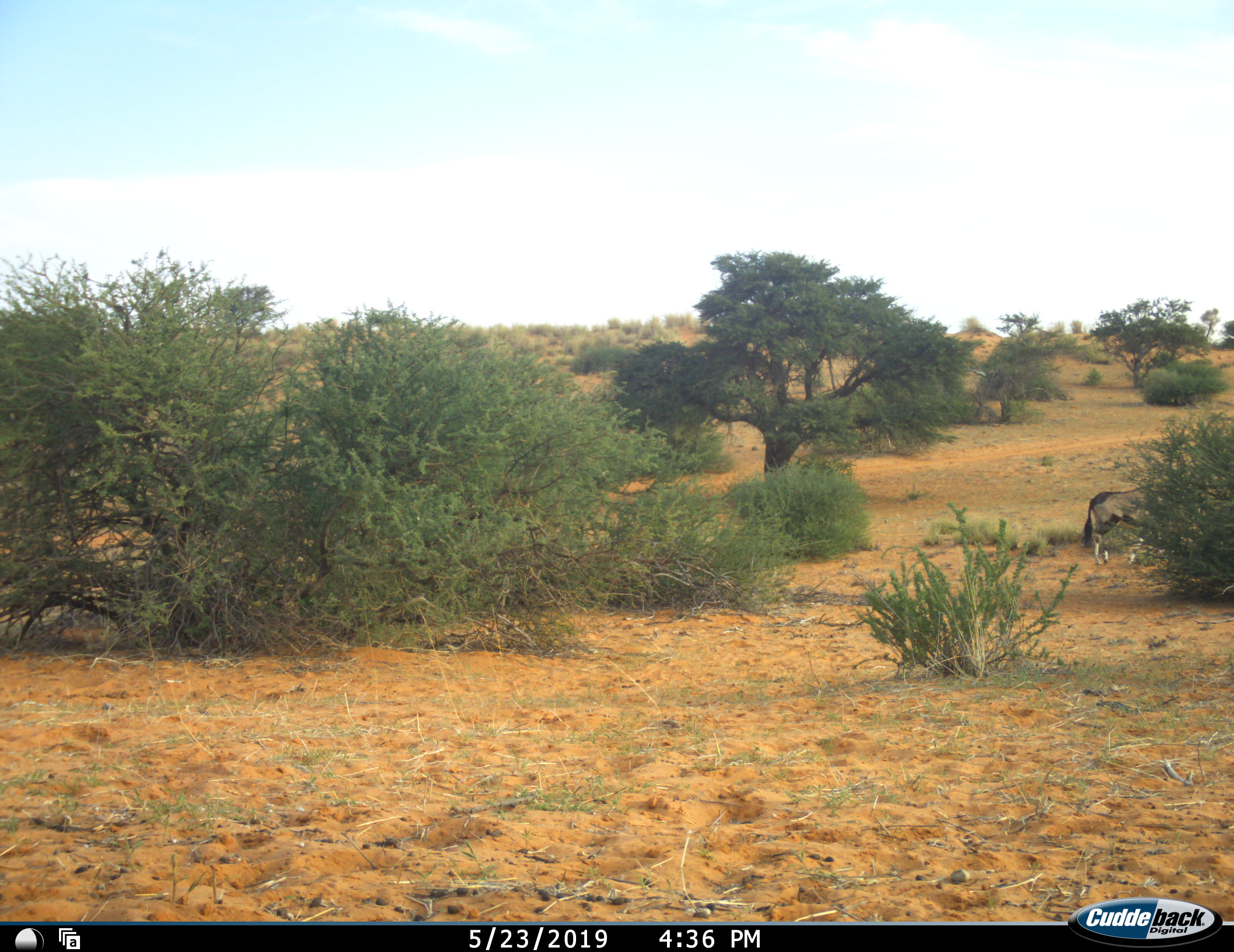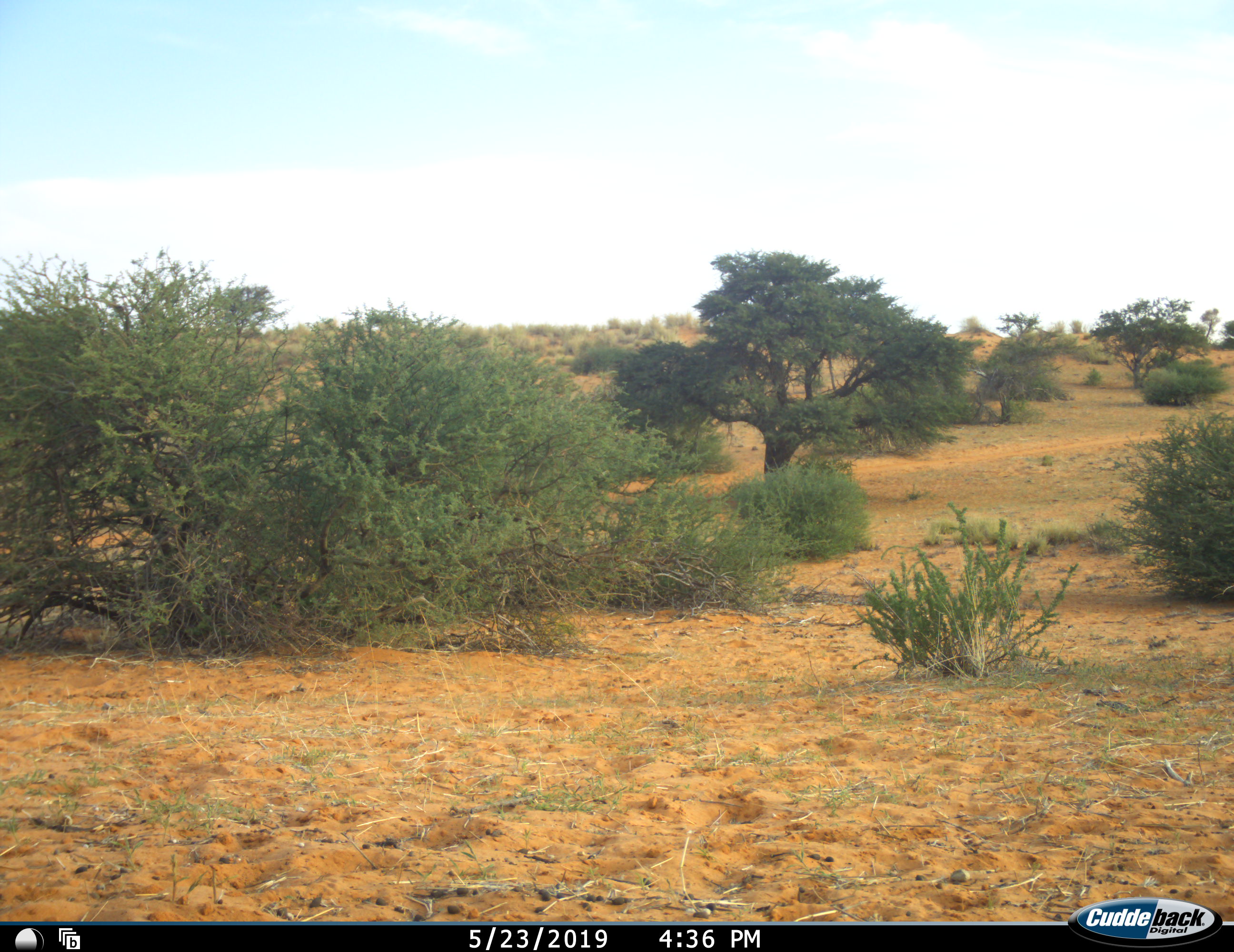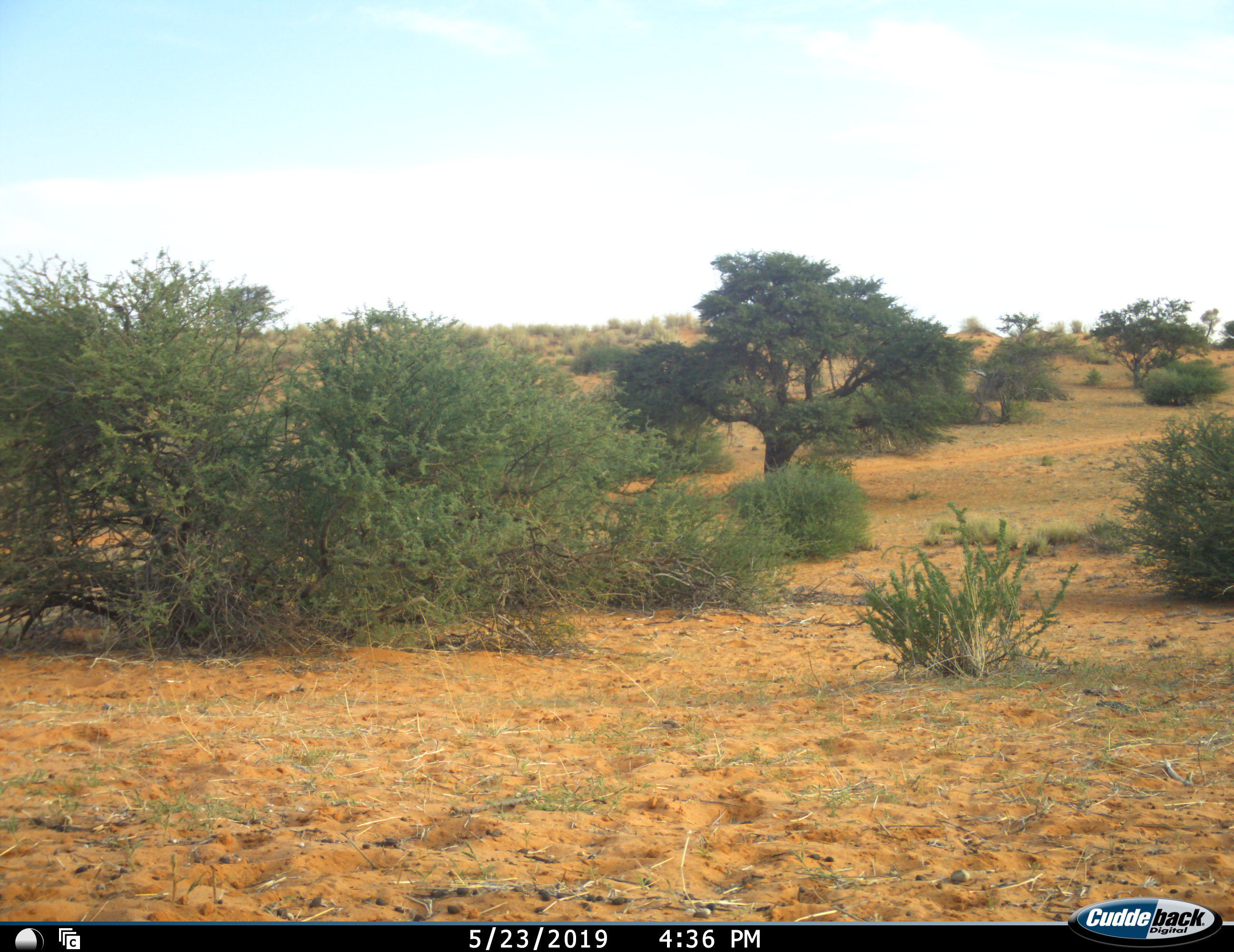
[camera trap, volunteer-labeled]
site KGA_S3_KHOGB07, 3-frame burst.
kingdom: Animalia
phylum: Chordata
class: Mammalia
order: Artiodactyla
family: Bovidae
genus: Oryx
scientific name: Oryx gazella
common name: gemsbok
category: oryx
Oryx (gemsbok) (Oryx gazella), count 1. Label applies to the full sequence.